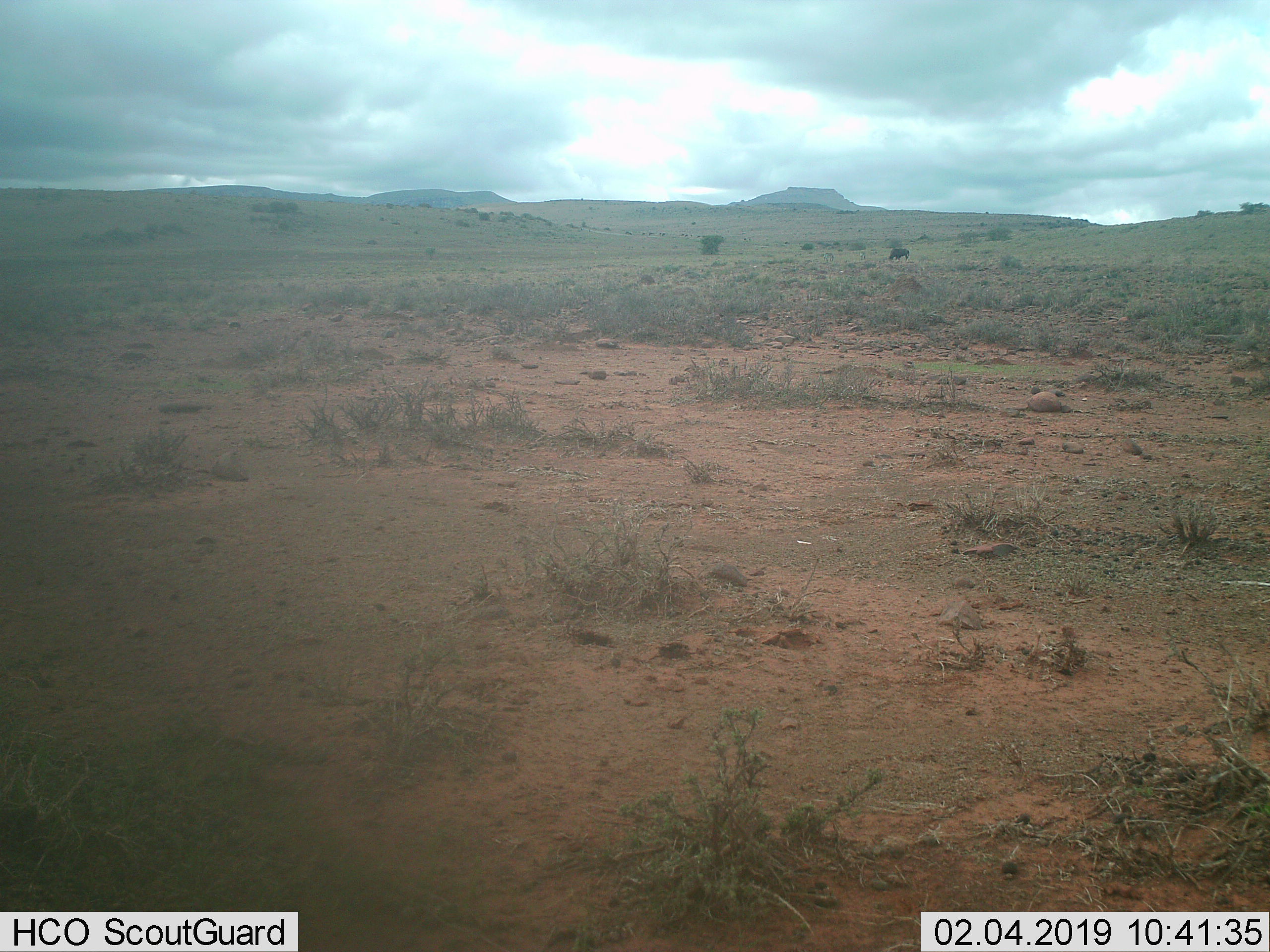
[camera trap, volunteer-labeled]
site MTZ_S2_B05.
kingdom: Animalia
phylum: Chordata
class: Mammalia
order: Artiodactyla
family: Bovidae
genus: Connochaetes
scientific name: Connochaetes gnou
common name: black wildebeest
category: wildebeestblack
Wildebeestblack (black wildebeest) (Connochaetes gnou), count 1. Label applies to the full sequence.